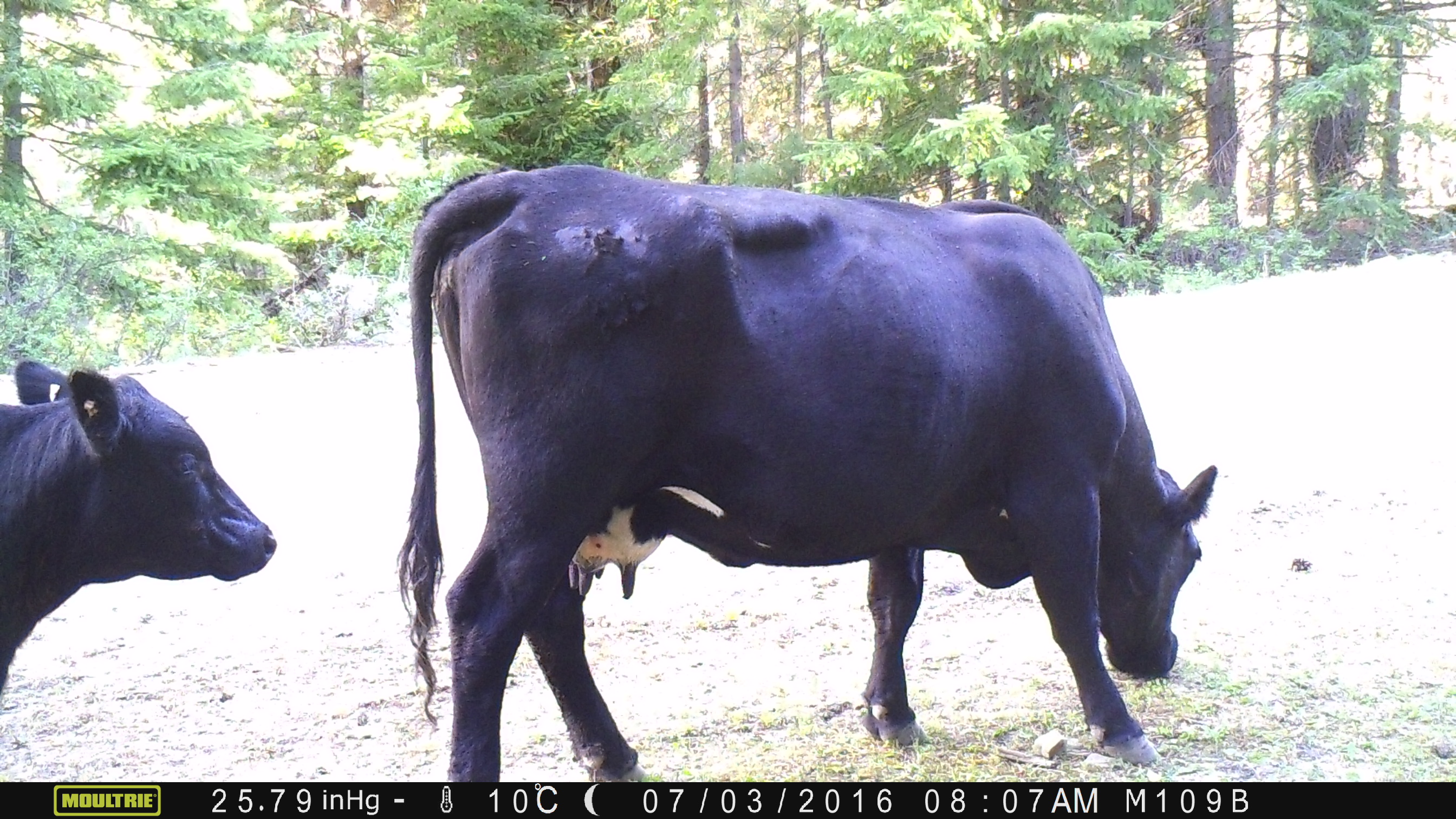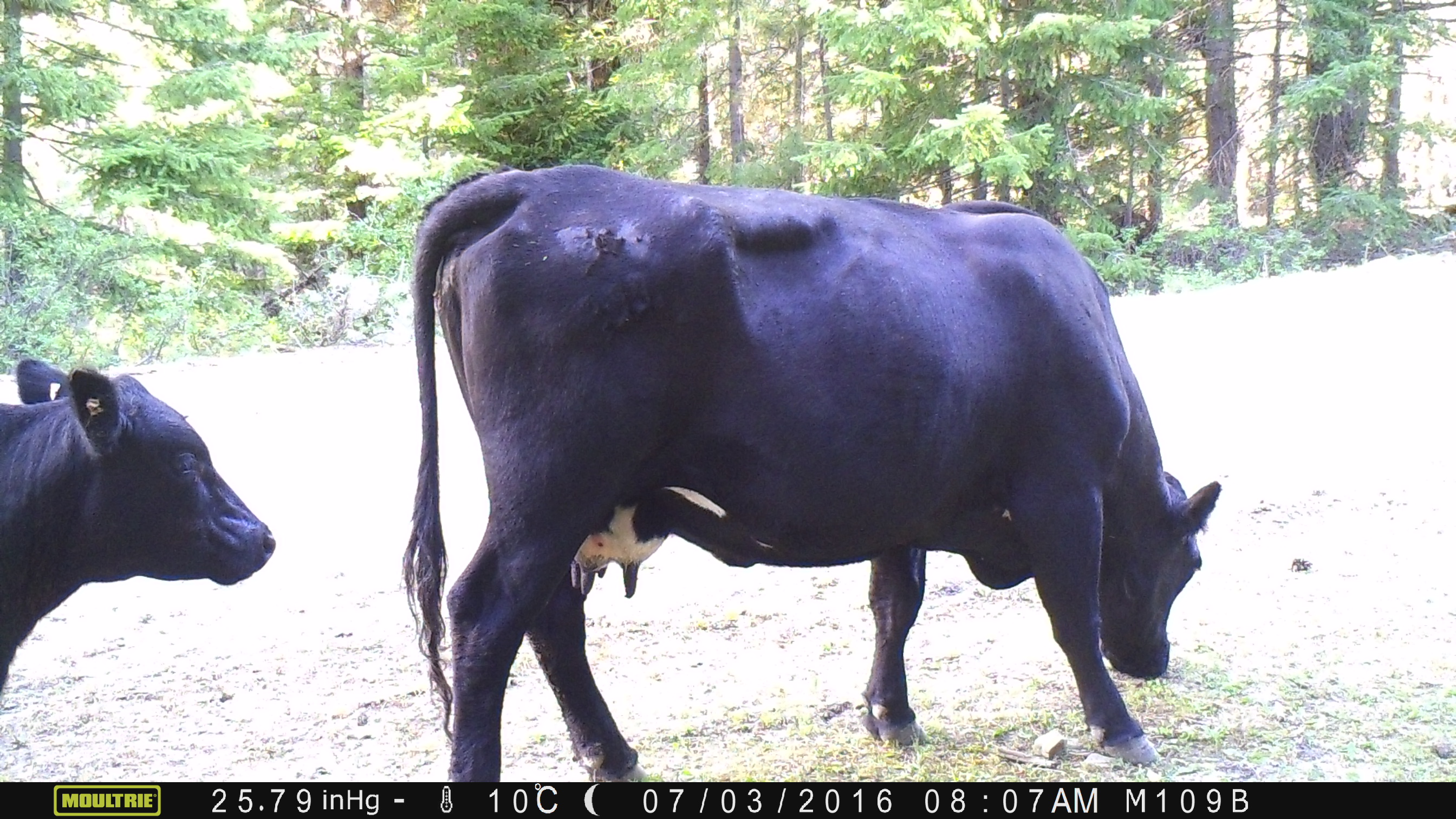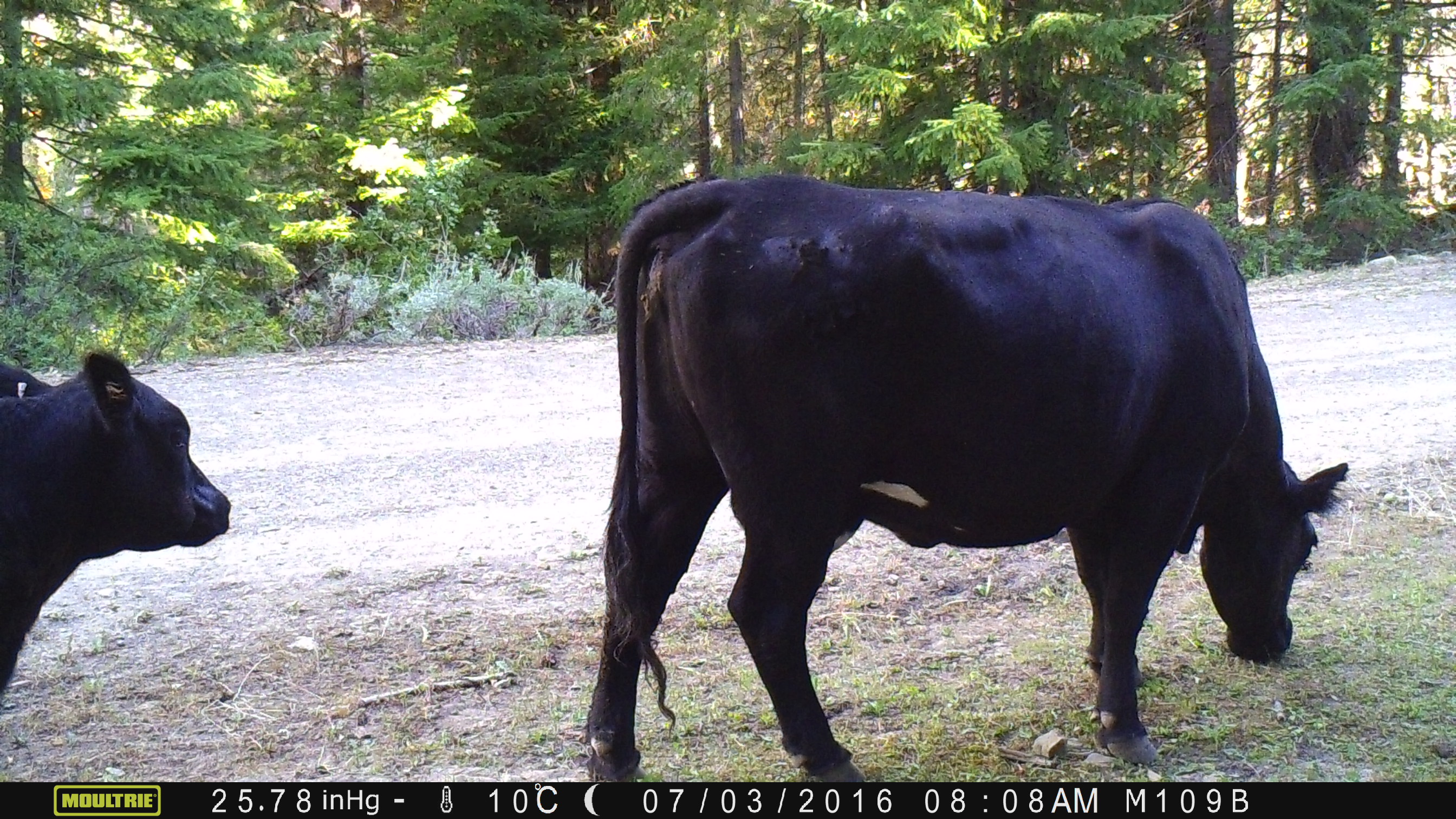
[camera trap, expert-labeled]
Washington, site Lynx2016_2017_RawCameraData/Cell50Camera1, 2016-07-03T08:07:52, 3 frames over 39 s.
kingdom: Animalia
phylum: Chordata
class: Mammalia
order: Artiodactyla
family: Bovidae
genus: Bos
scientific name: Bos taurus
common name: domestic cattle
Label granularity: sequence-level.